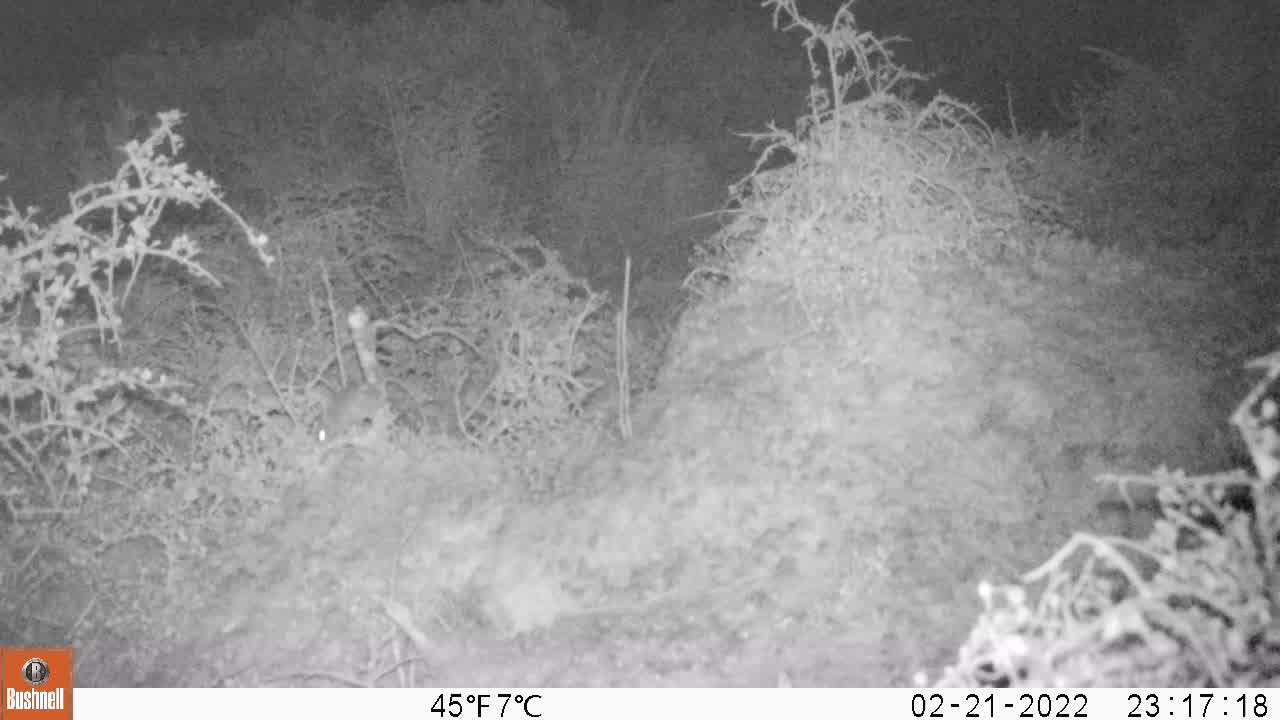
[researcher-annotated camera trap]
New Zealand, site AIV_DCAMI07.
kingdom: Animalia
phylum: Chordata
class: Mammalia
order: Rodentia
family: Muridae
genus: Mus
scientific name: Mus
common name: mouse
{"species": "mouse (Mus)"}